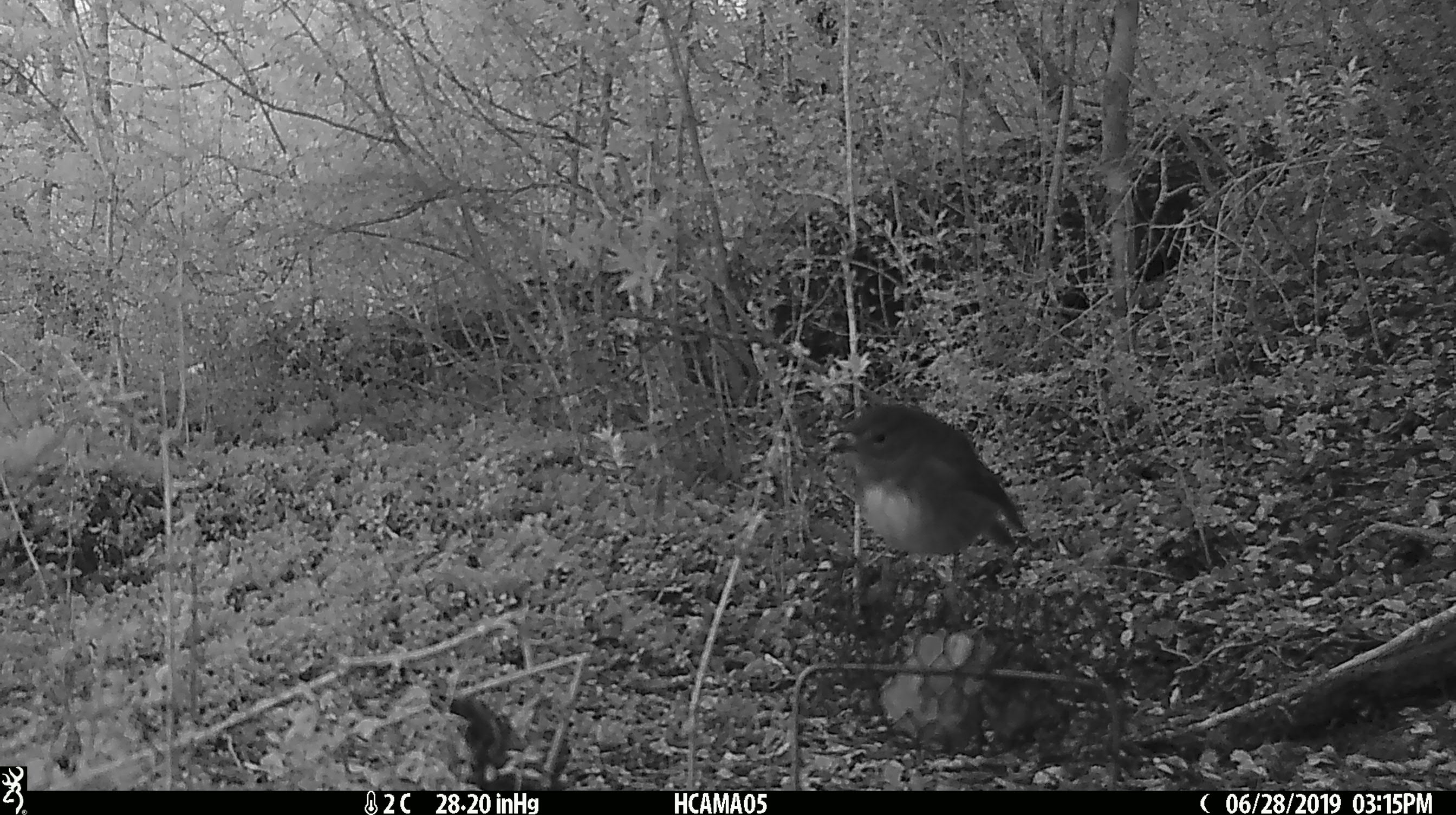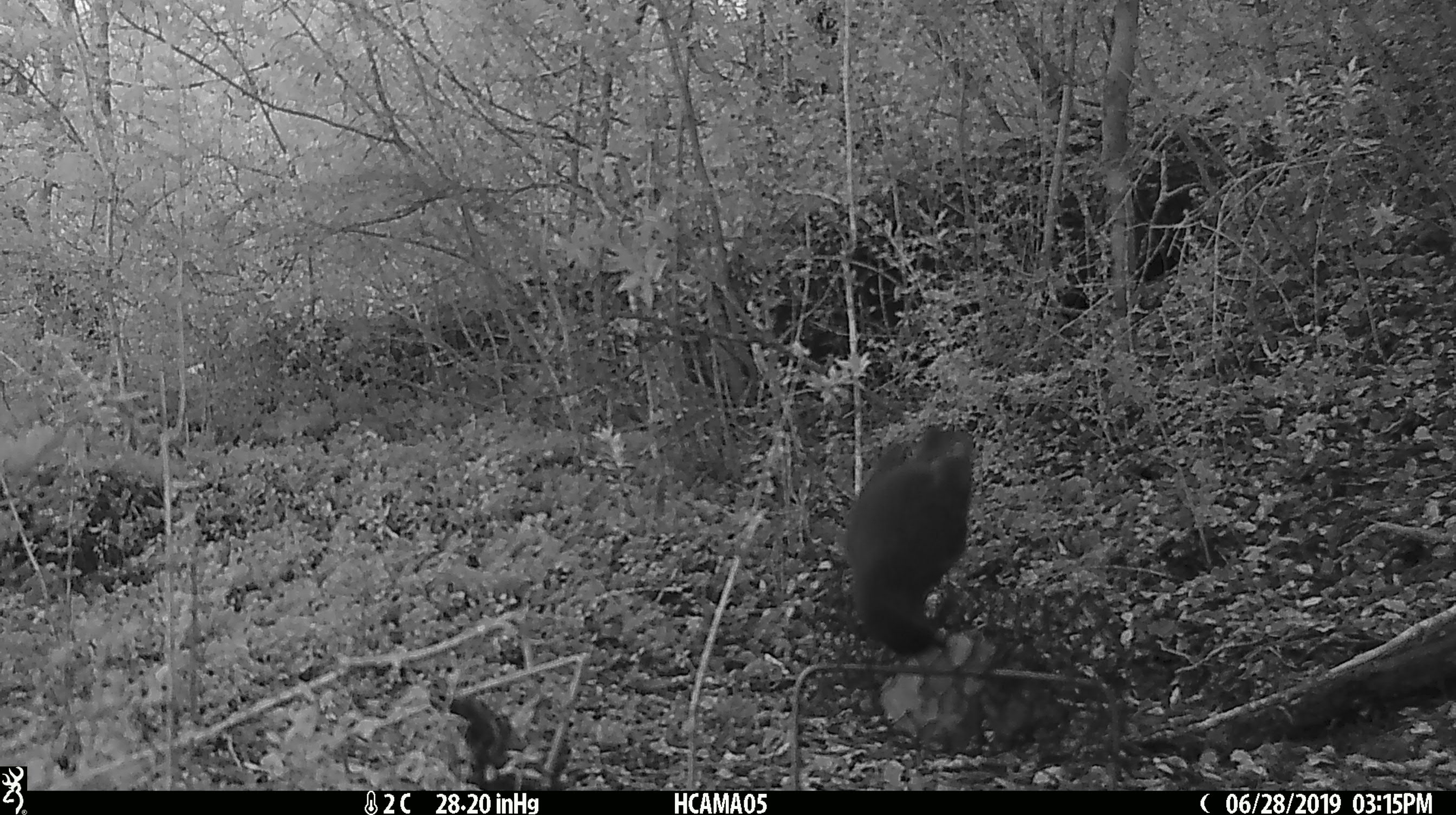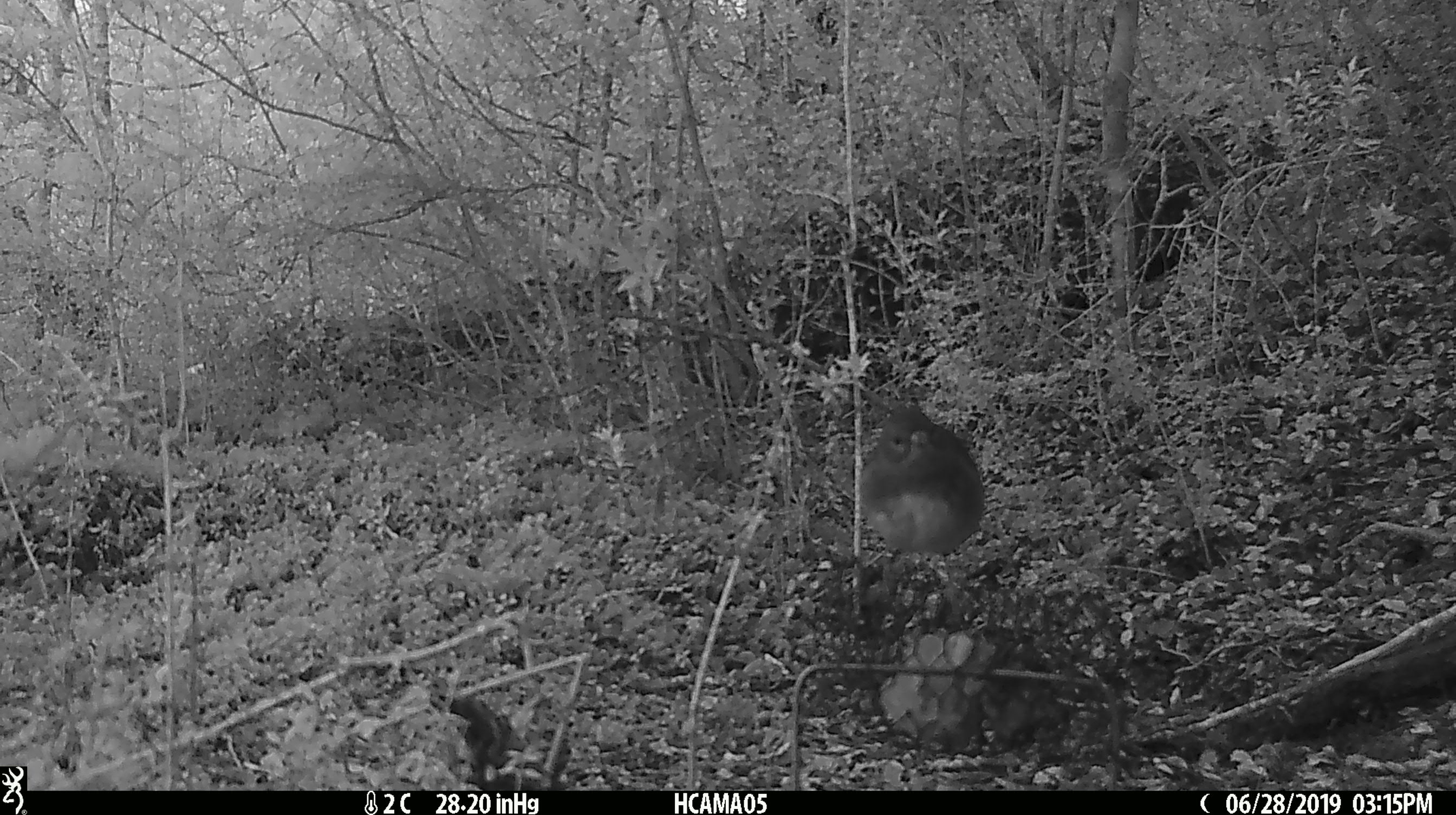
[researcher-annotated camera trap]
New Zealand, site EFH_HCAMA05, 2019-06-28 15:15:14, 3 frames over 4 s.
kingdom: Animalia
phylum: Chordata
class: Aves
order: Passeriformes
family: Petroicidae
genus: Petroica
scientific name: Petroica australis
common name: new zealand robin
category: robin